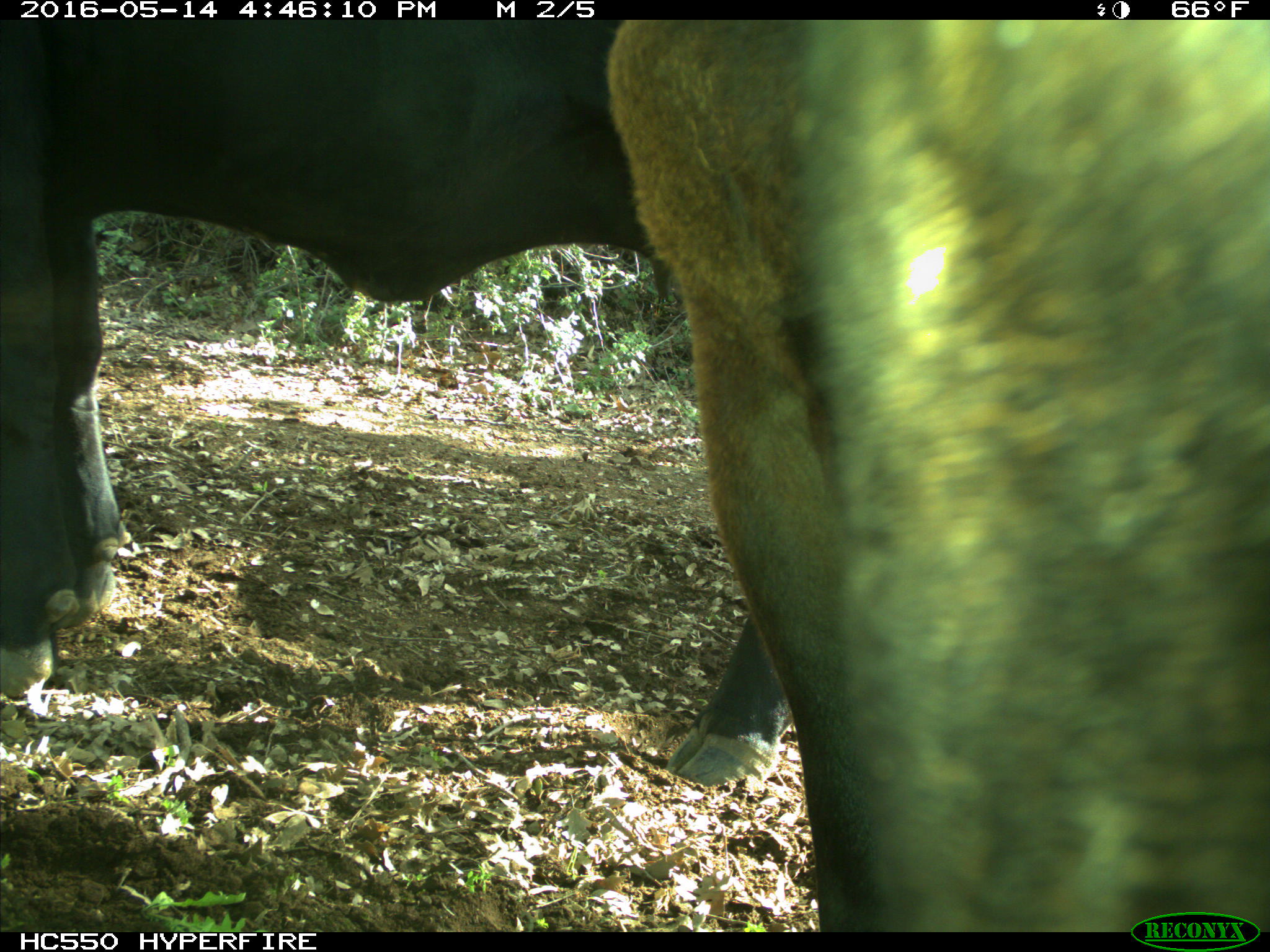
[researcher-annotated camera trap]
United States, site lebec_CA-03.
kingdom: Animalia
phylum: Chordata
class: Mammalia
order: Artiodactyla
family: Bovidae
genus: Bos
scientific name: Bos taurus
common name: domestic cow